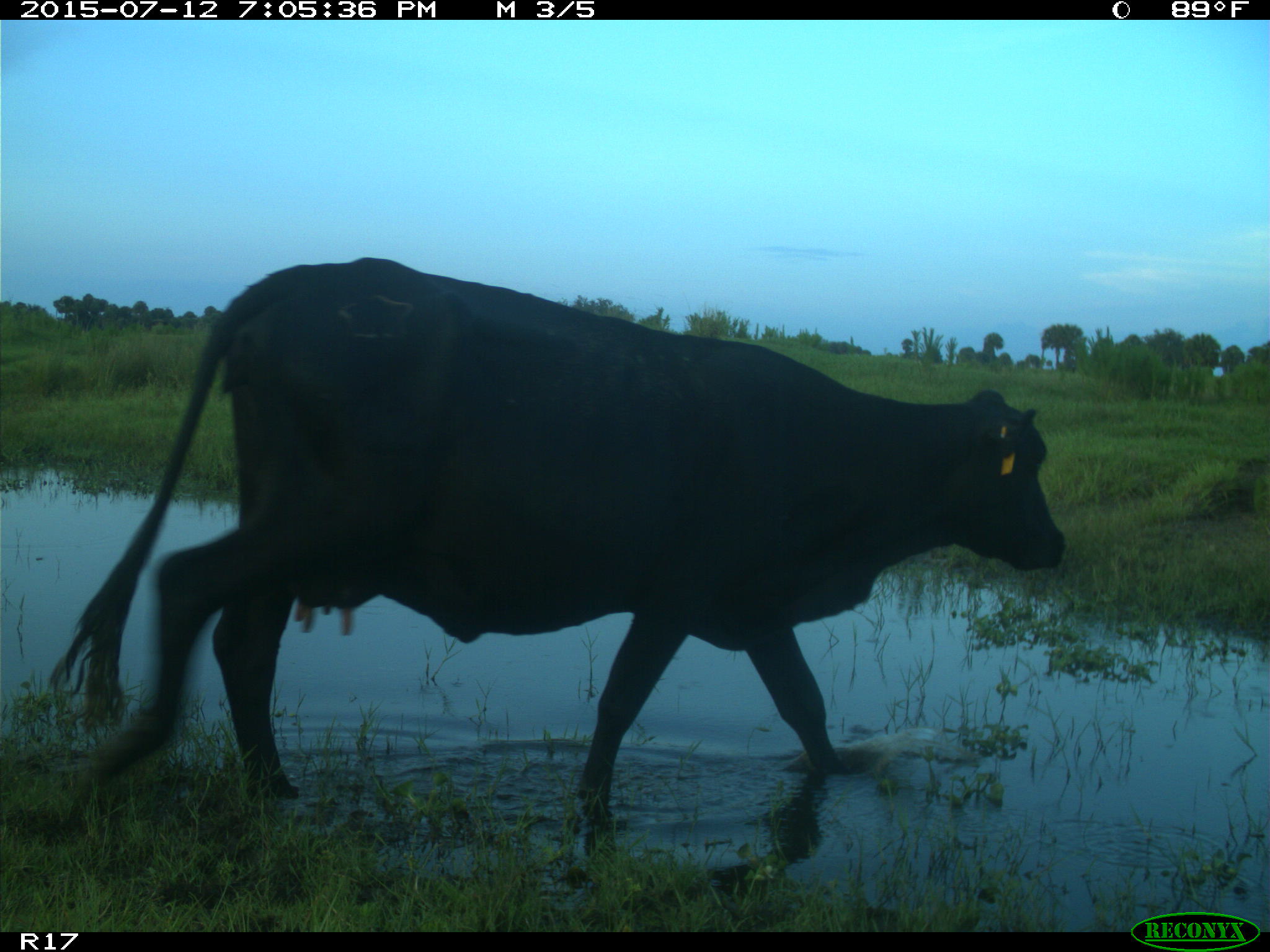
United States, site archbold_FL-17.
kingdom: Animalia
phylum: Chordata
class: Mammalia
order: Artiodactyla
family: Bovidae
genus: Bos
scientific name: Bos taurus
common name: domestic cow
Bos taurus (domestic cow).